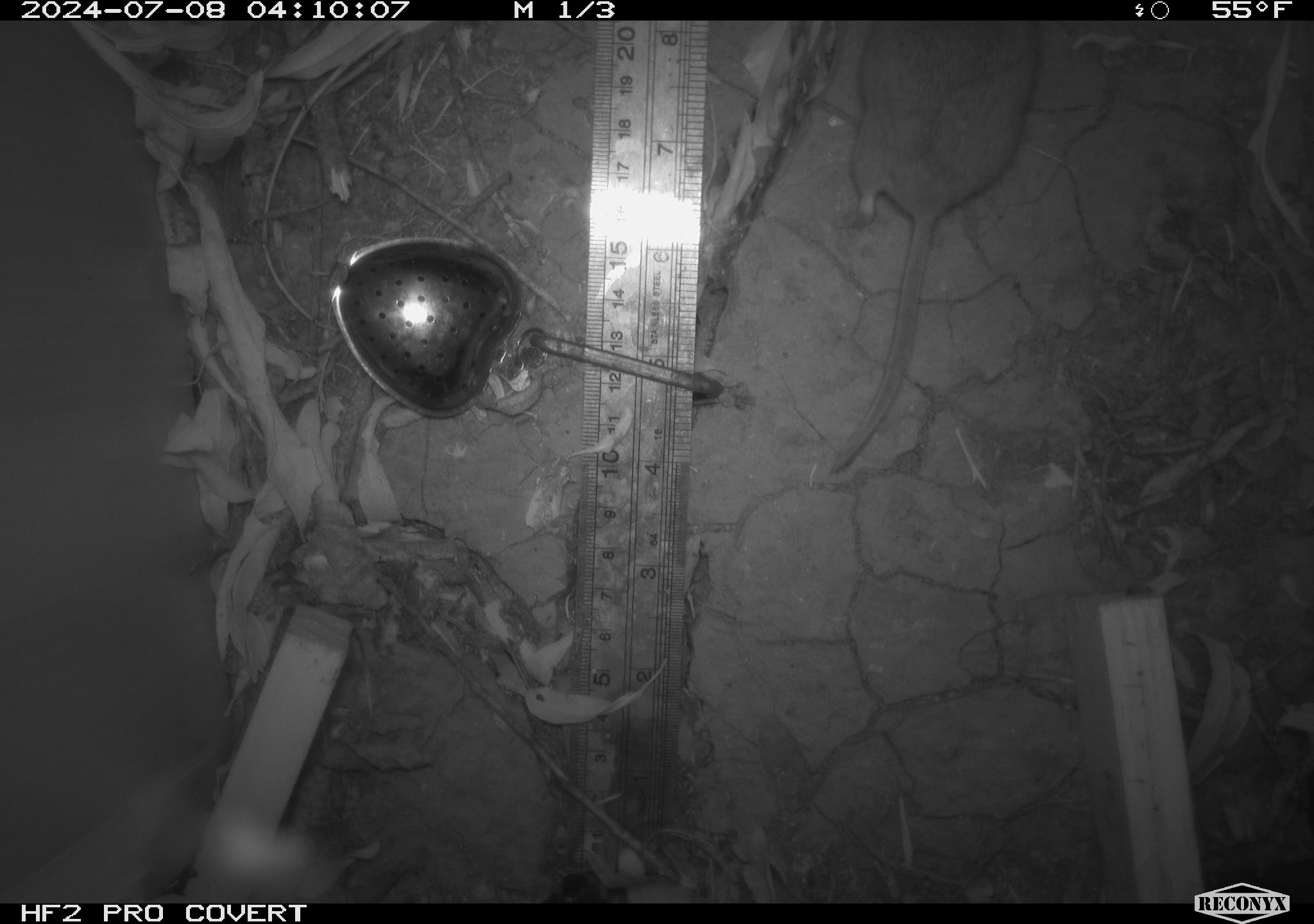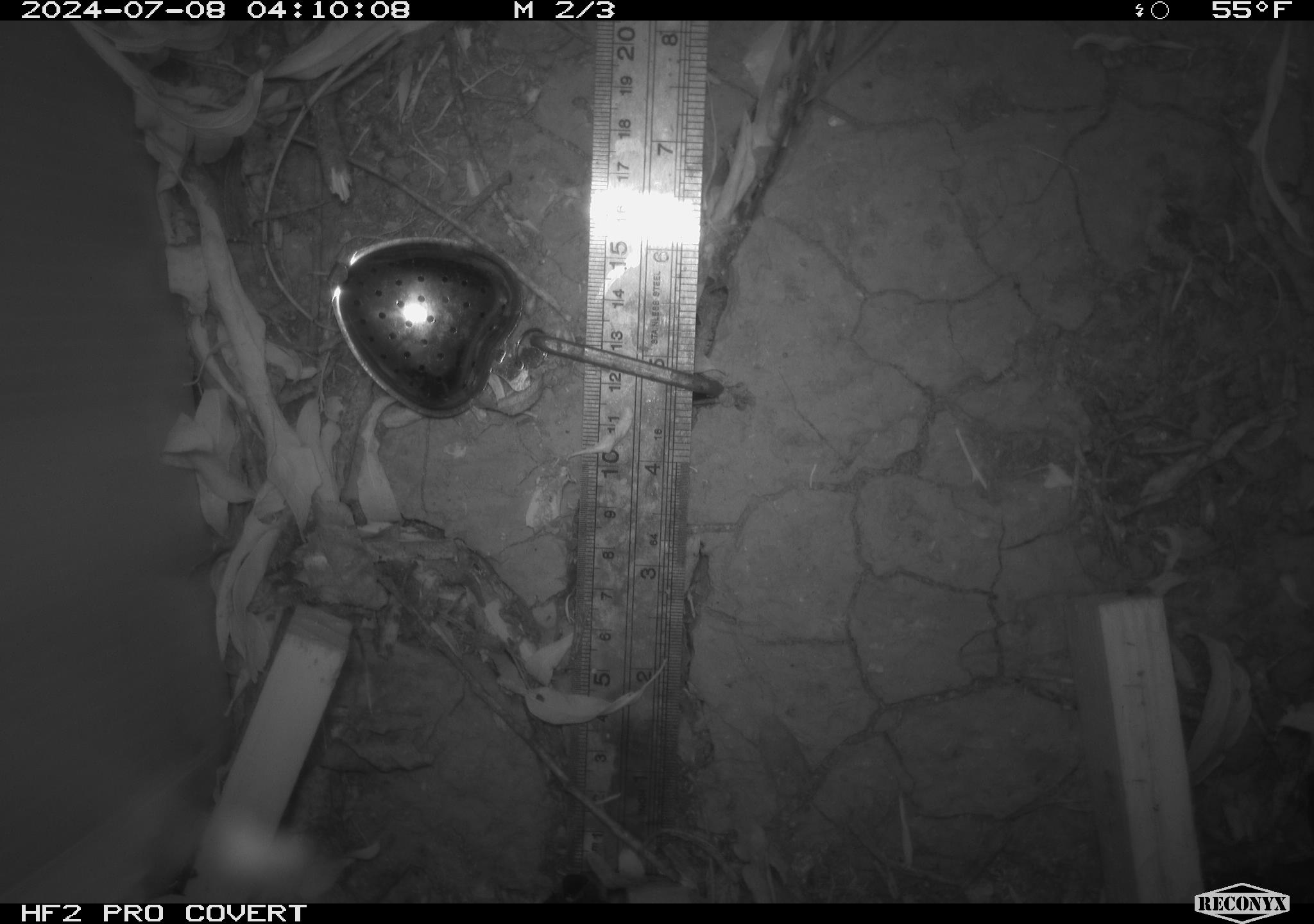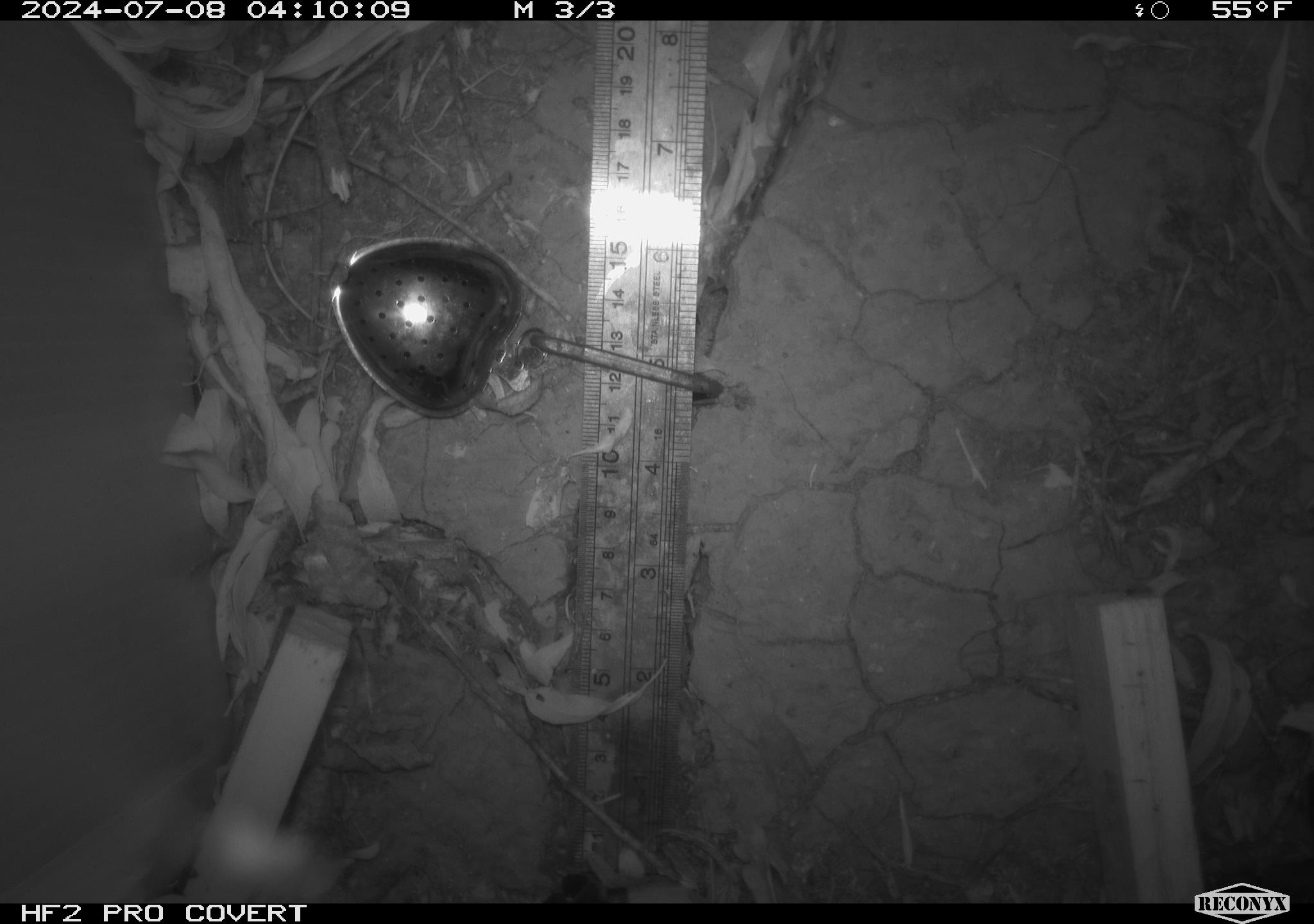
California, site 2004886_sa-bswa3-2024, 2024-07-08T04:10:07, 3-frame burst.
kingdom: Animalia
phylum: Chordata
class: Mammalia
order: Rodentia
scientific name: Rodentia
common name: mouse species